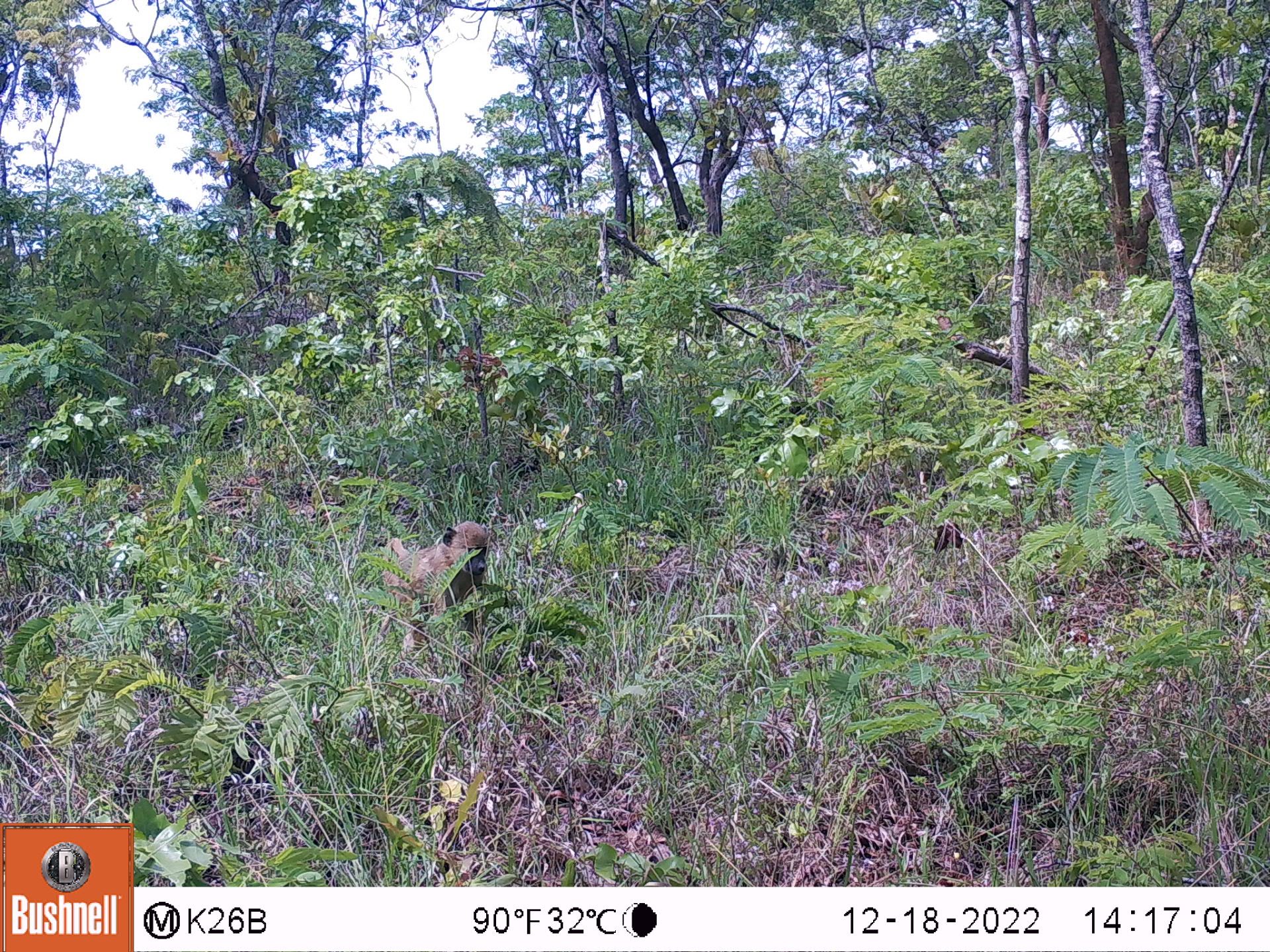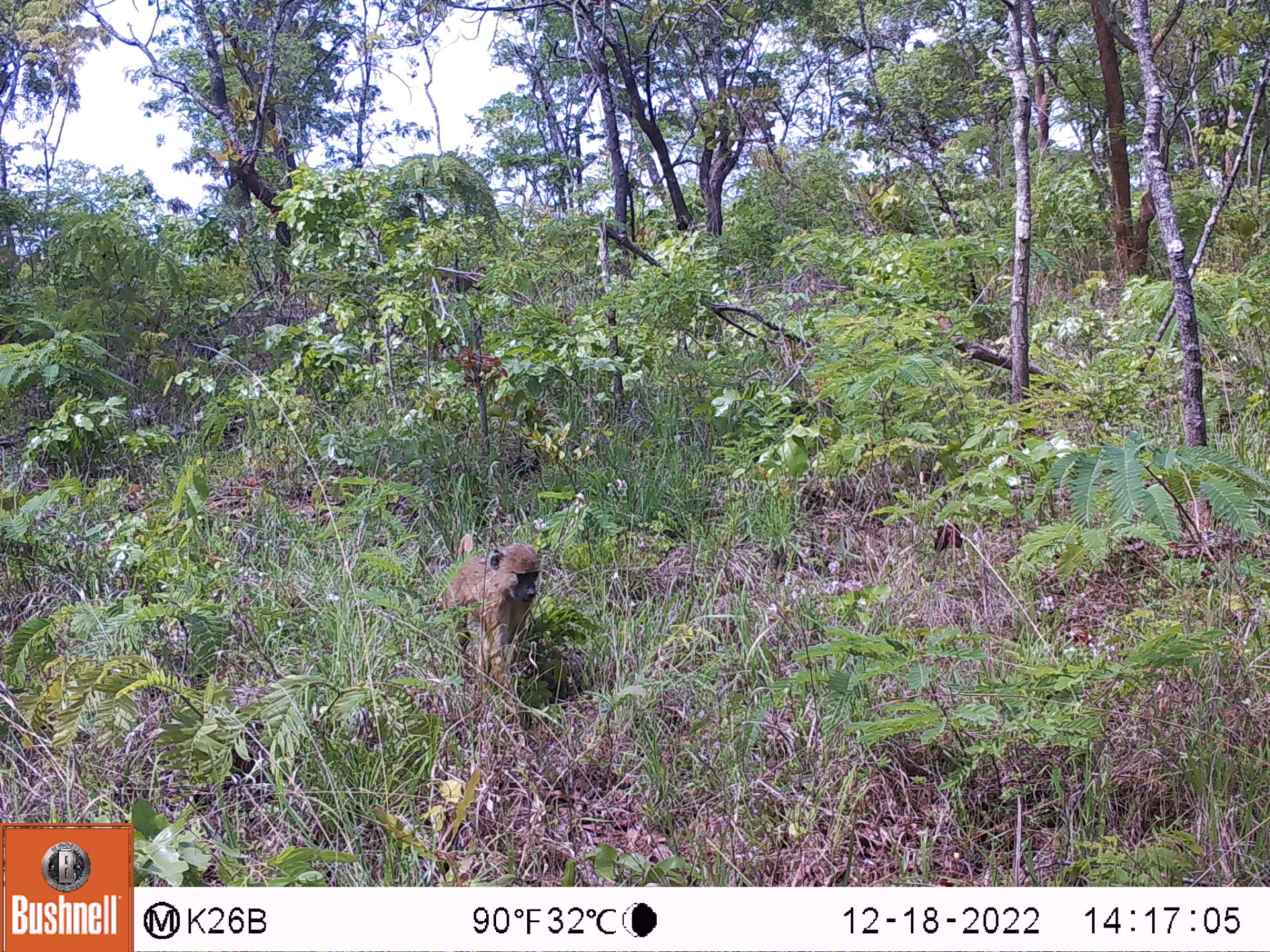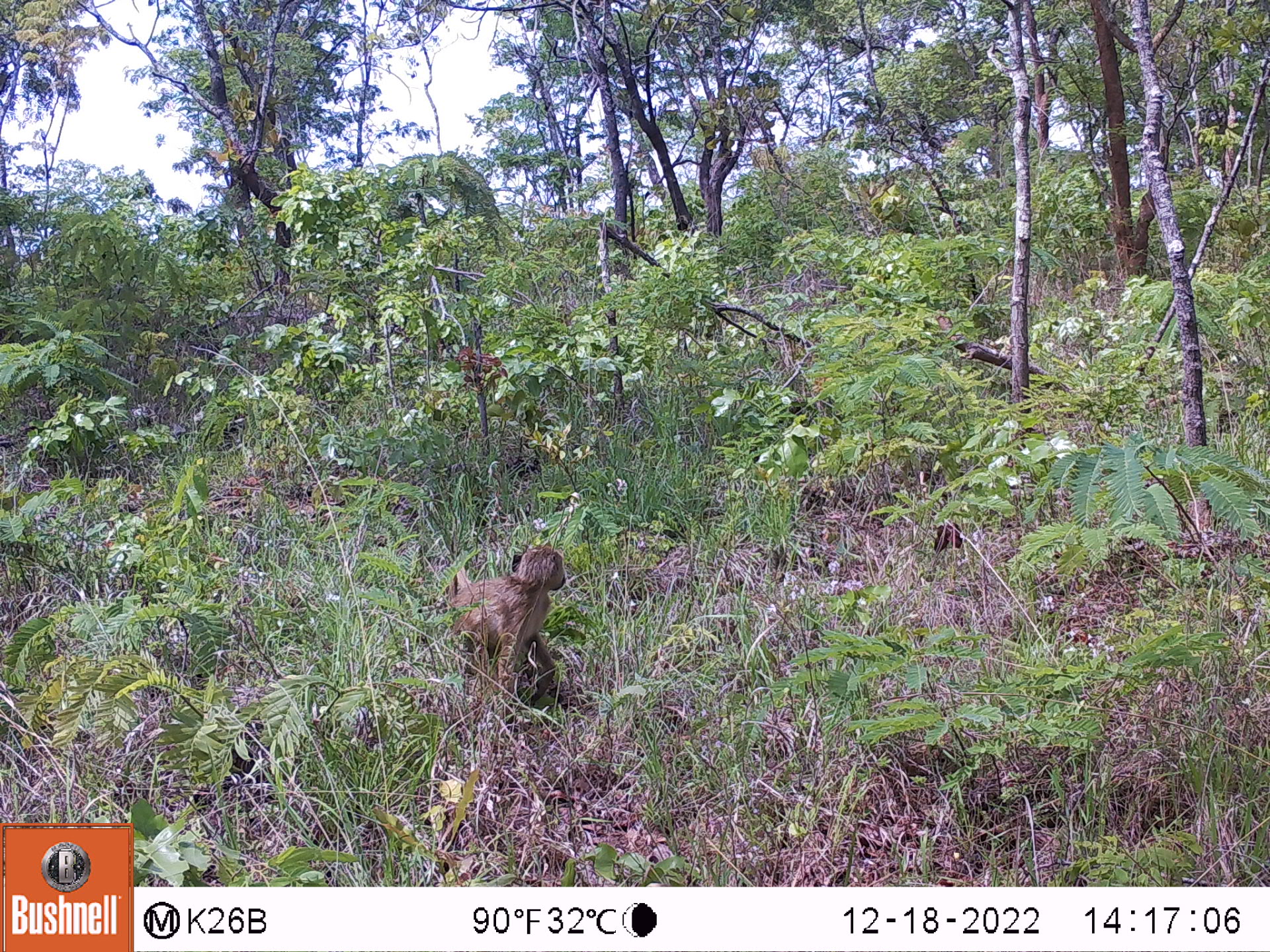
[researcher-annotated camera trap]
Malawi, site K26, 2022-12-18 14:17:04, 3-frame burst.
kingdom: Animalia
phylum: Chordata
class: Mammalia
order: Primates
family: Cercopithecidae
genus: Papio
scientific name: Papio cynocephalus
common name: yellow baboon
Yellow baboon (Papio cynocephalus), count 1.